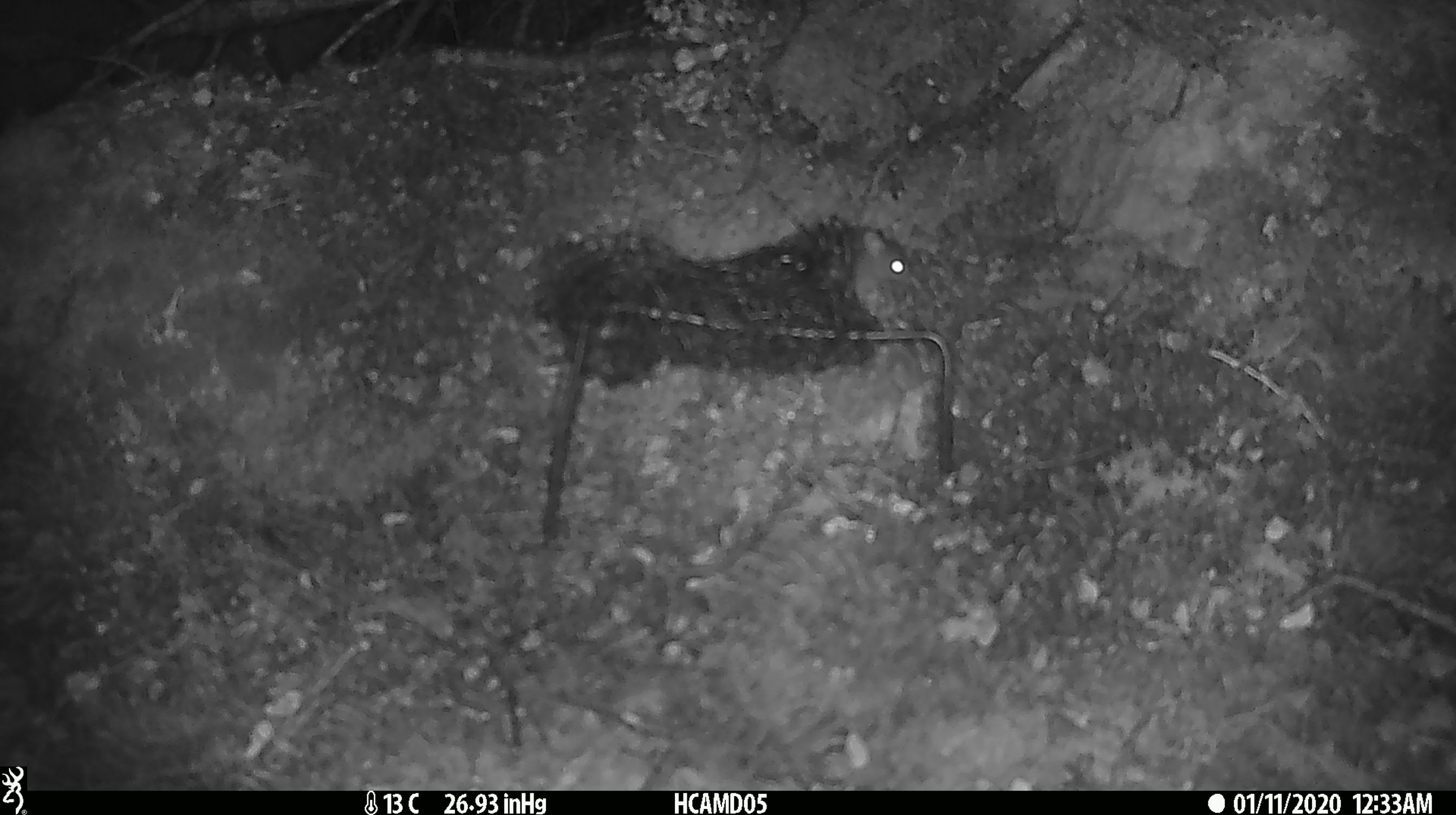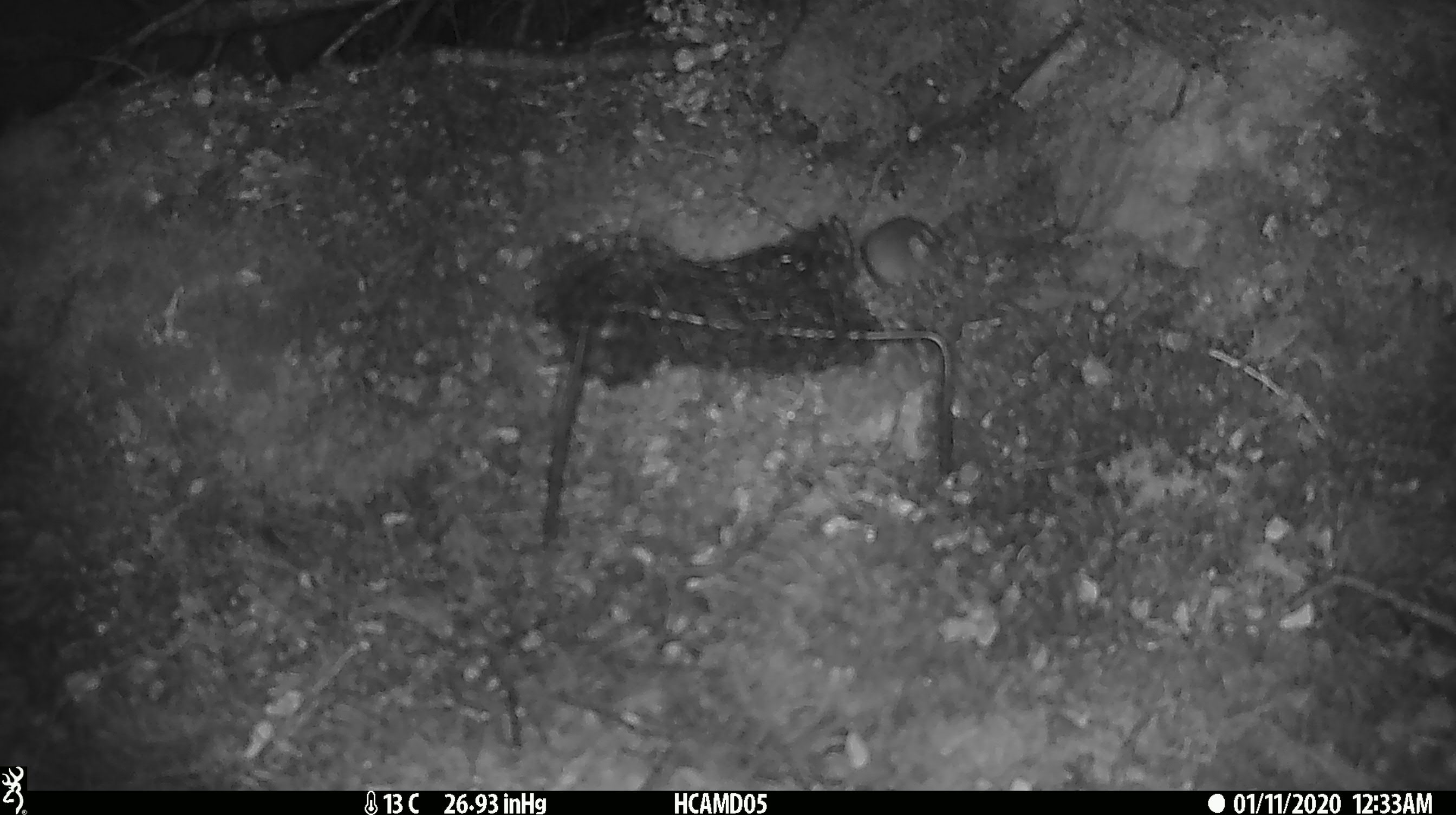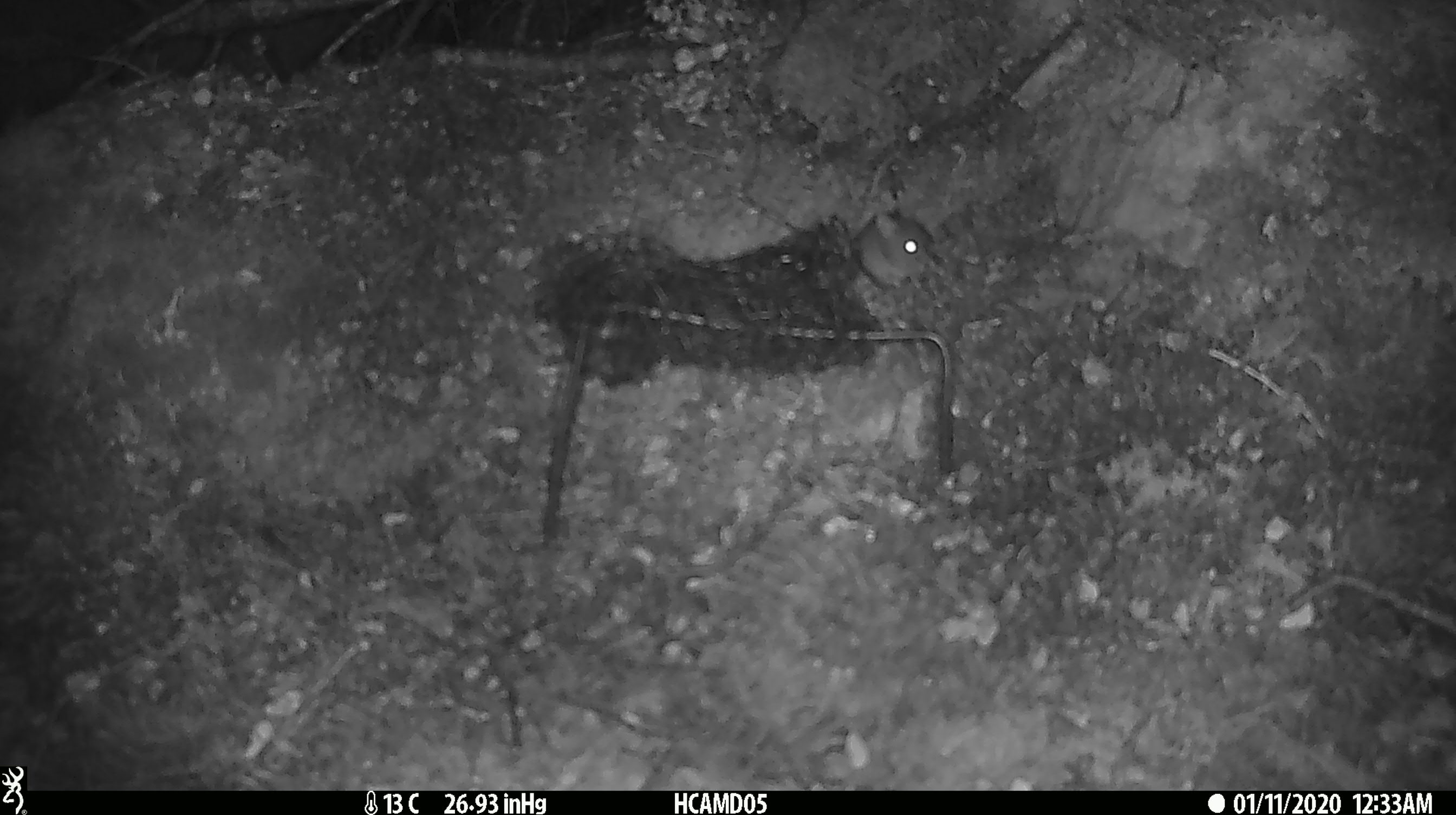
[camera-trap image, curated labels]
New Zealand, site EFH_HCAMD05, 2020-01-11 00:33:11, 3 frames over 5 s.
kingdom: Animalia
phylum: Chordata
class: Mammalia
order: Rodentia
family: Muridae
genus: Mus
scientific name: Mus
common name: mouse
Mouse (Mus).